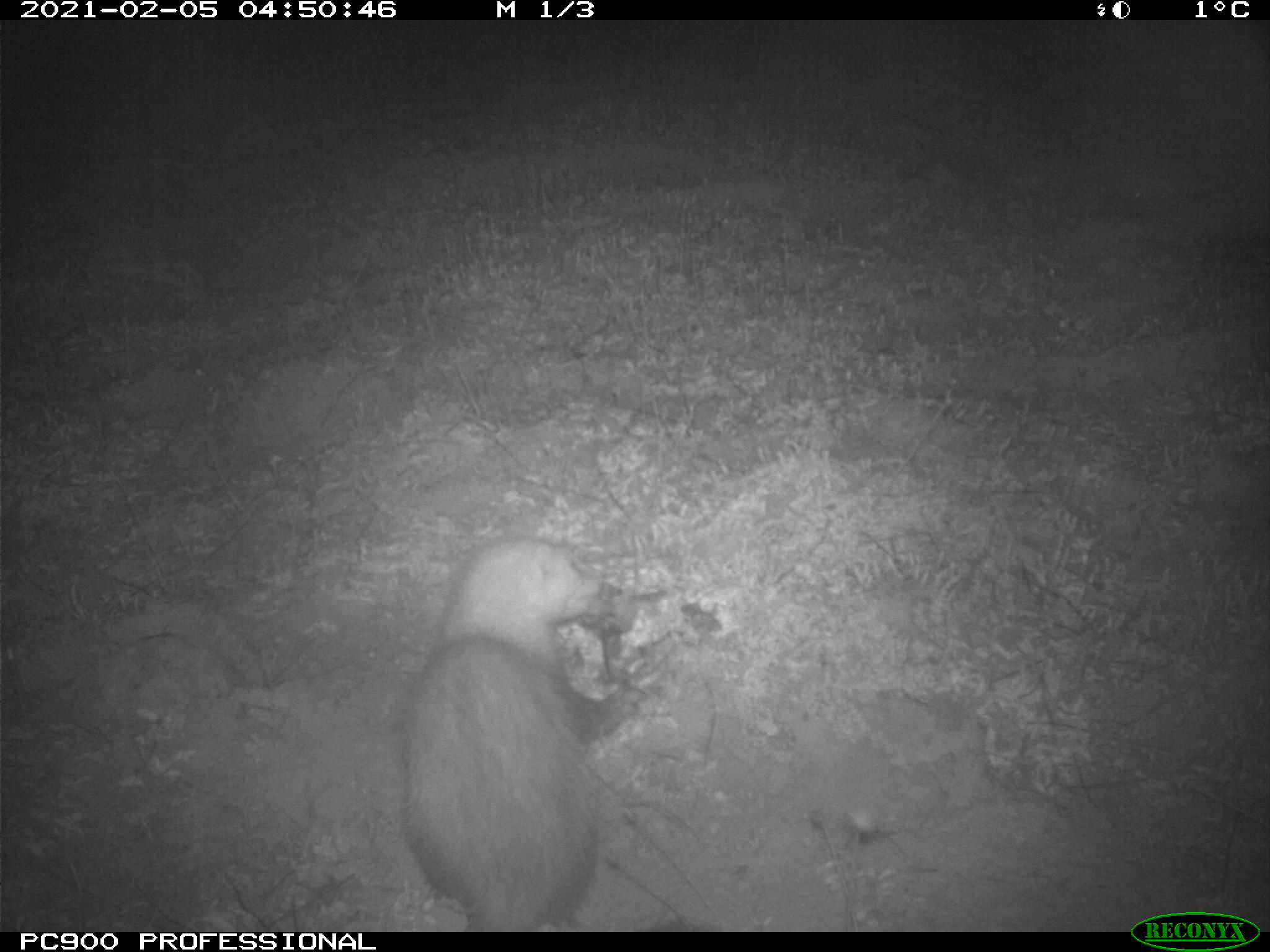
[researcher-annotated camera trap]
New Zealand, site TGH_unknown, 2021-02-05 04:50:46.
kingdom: Animalia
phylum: Chordata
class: Mammalia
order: Carnivora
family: Mustelidae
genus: Mustela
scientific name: Mustela furo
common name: ferret